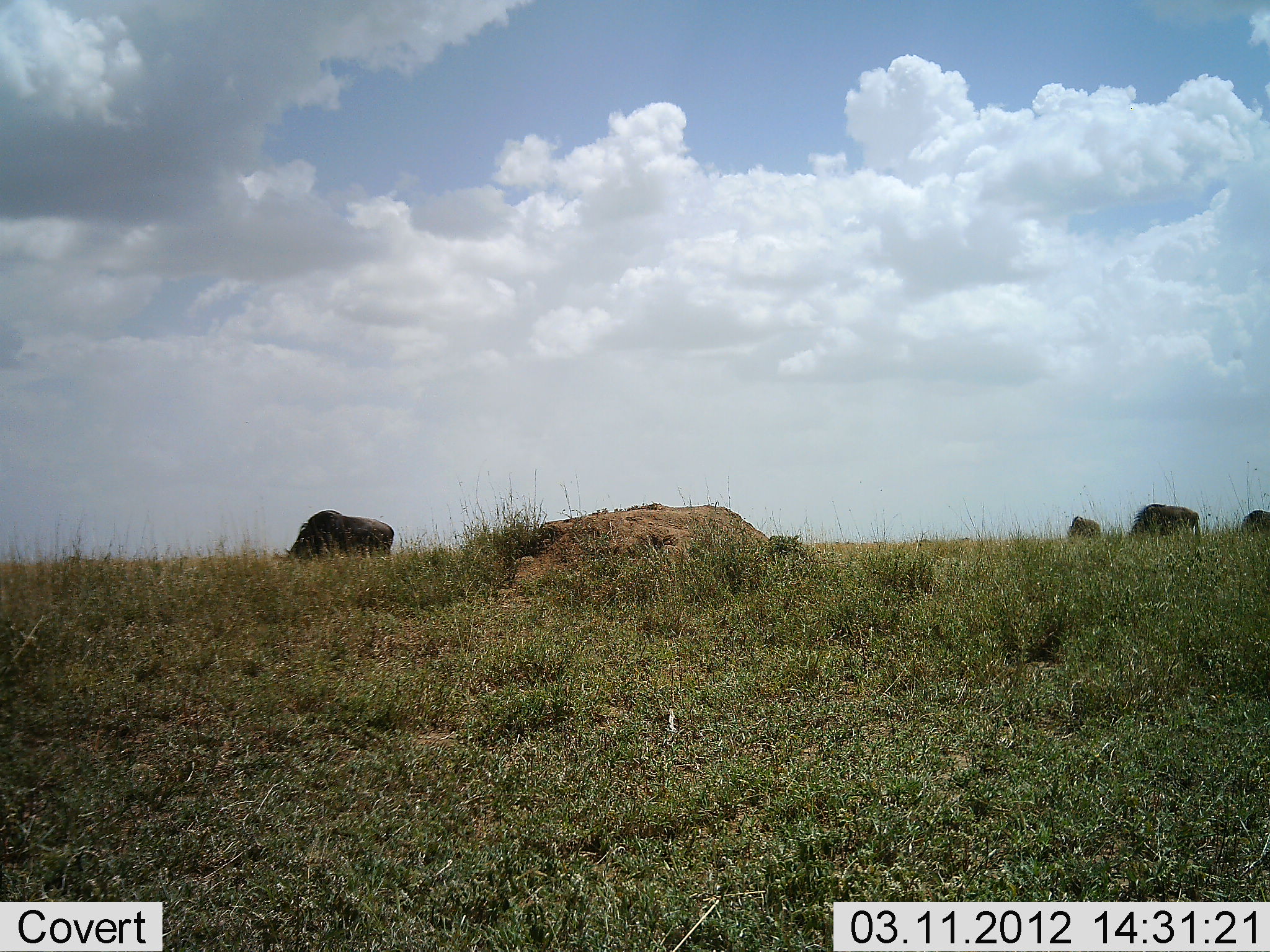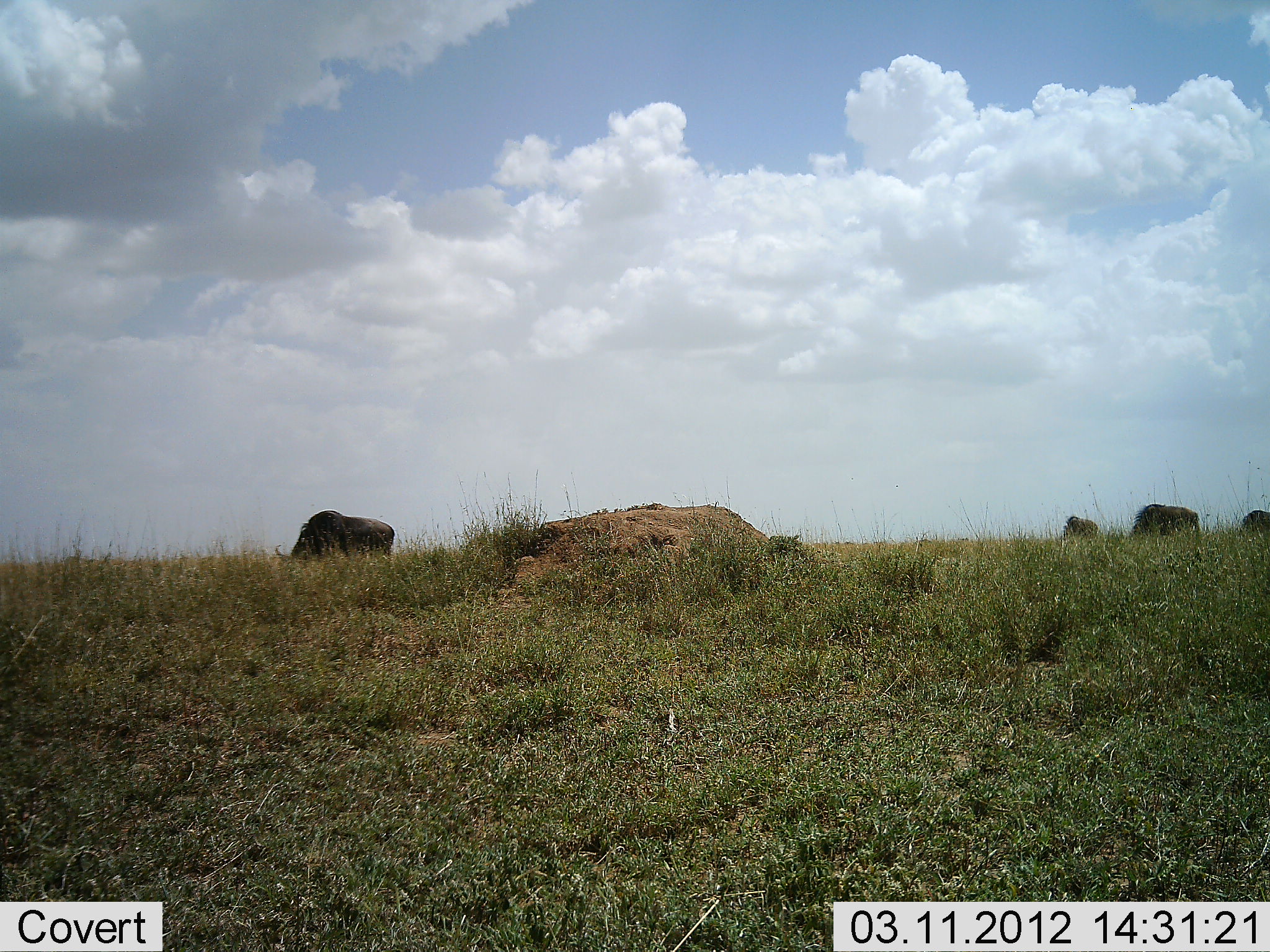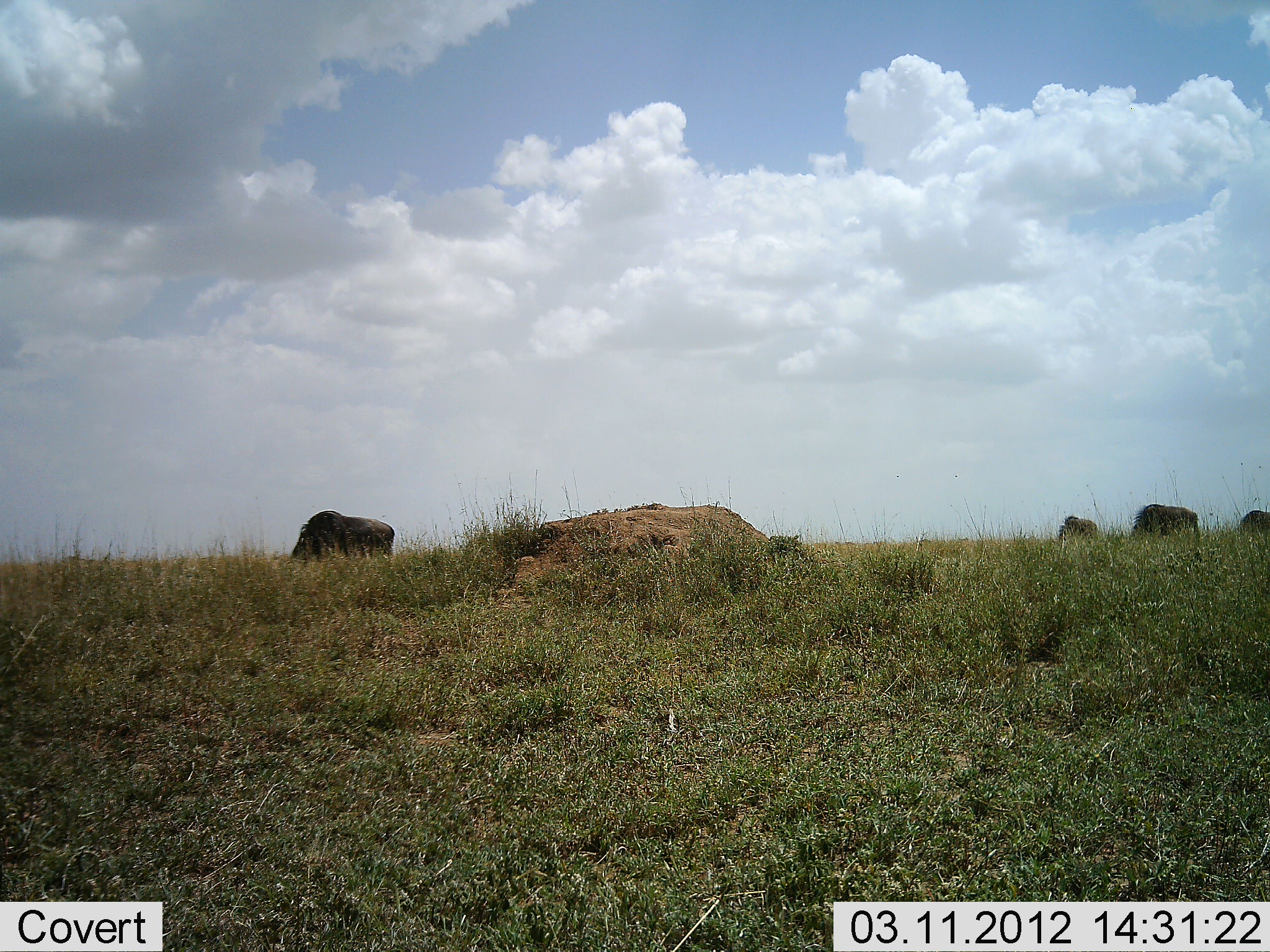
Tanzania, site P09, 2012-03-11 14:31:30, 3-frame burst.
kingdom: Animalia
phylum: Chordata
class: Mammalia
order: Artiodactyla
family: Bovidae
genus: Connochaetes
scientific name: Connochaetes taurinus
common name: blue wildebeest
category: wildebeest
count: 4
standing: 31%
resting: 0%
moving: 0%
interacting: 0%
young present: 0%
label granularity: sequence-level